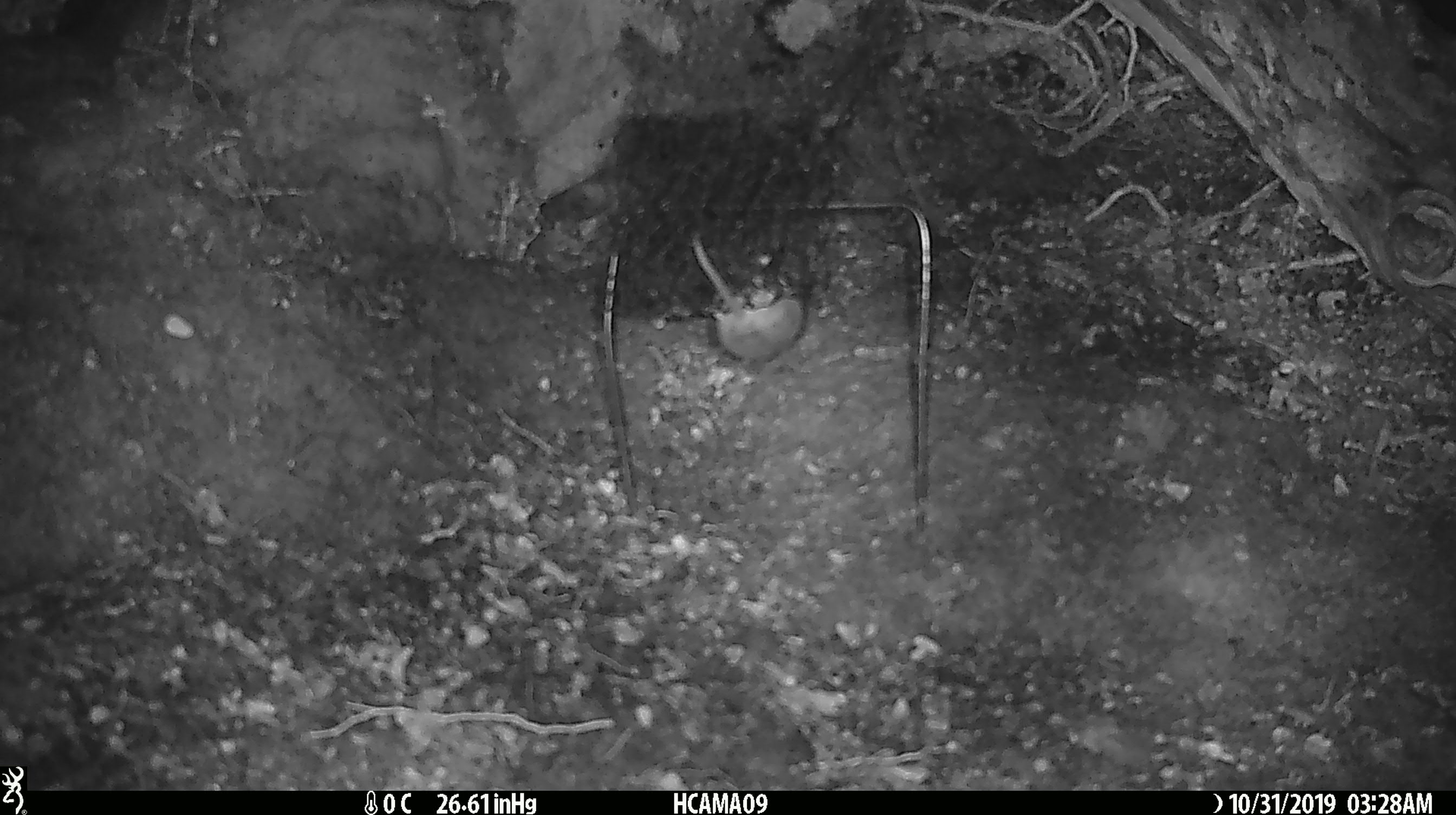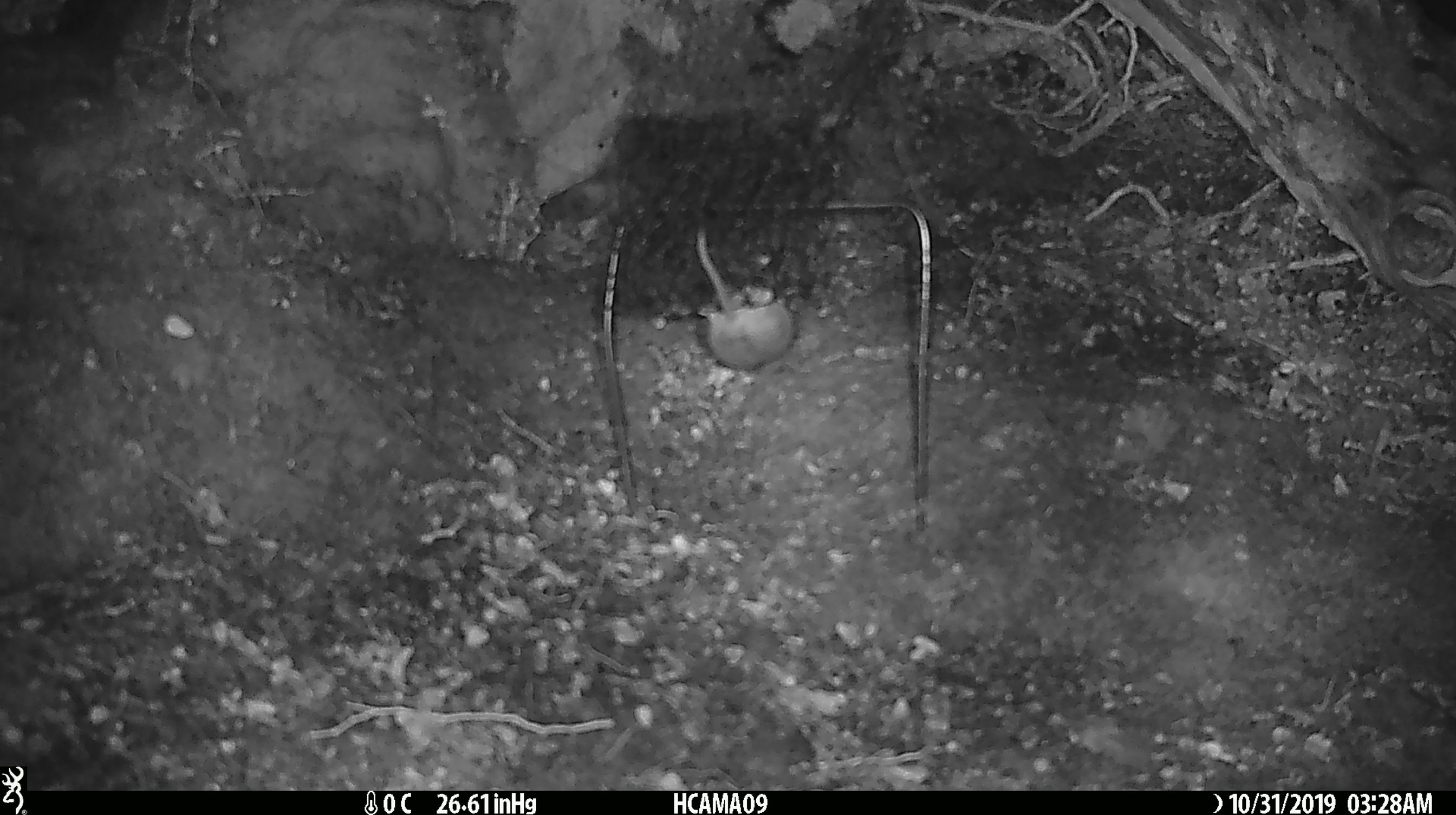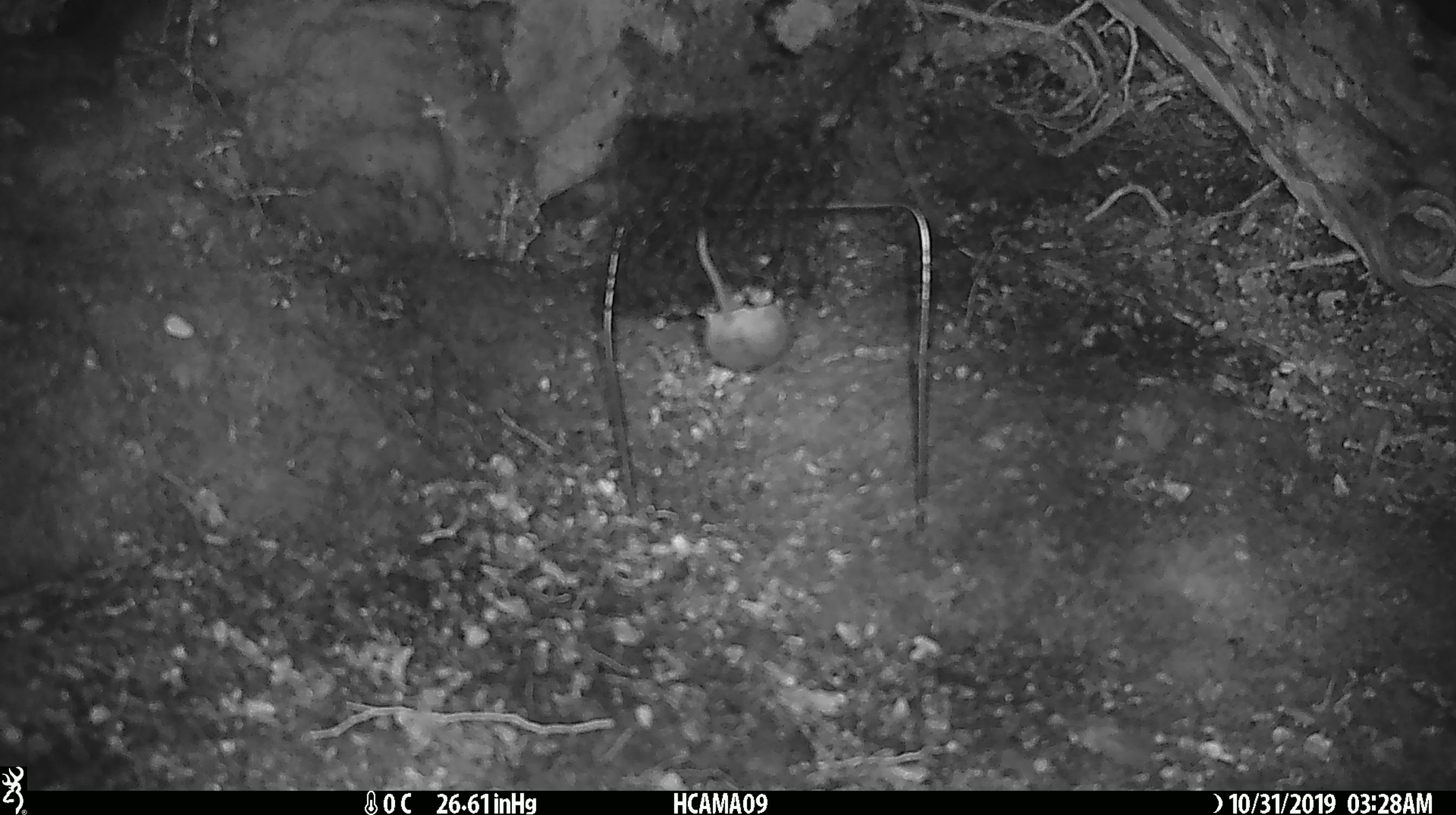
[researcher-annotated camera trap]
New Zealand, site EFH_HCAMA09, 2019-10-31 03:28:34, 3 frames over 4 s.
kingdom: Animalia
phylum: Chordata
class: Mammalia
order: Rodentia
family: Muridae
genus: Mus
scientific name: Mus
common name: mouse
Mouse (Mus).